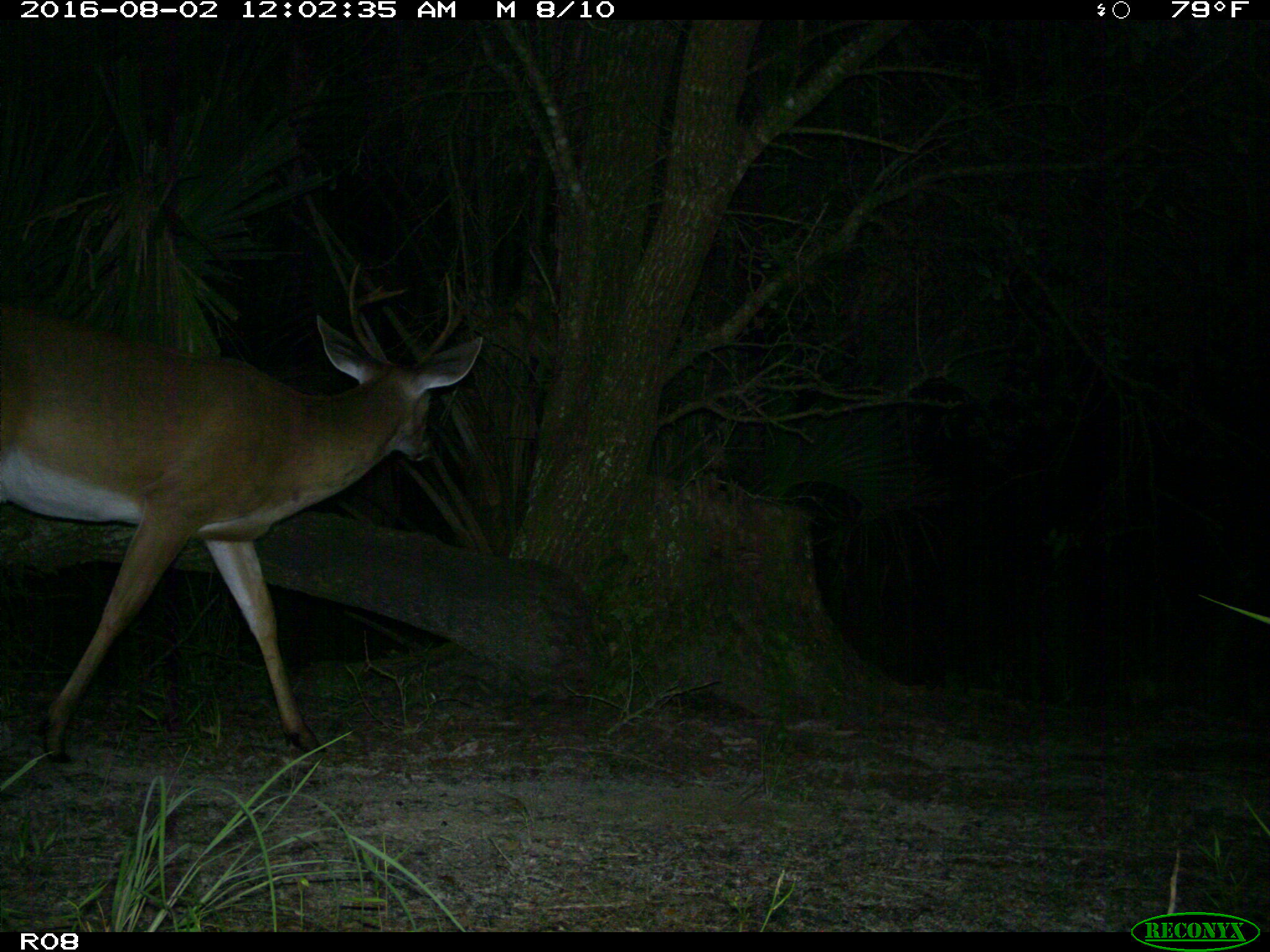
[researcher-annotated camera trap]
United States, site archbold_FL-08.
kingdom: Animalia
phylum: Chordata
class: Mammalia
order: Artiodactyla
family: Cervidae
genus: Odocoileus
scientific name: Odocoileus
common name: deer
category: unidentified deer